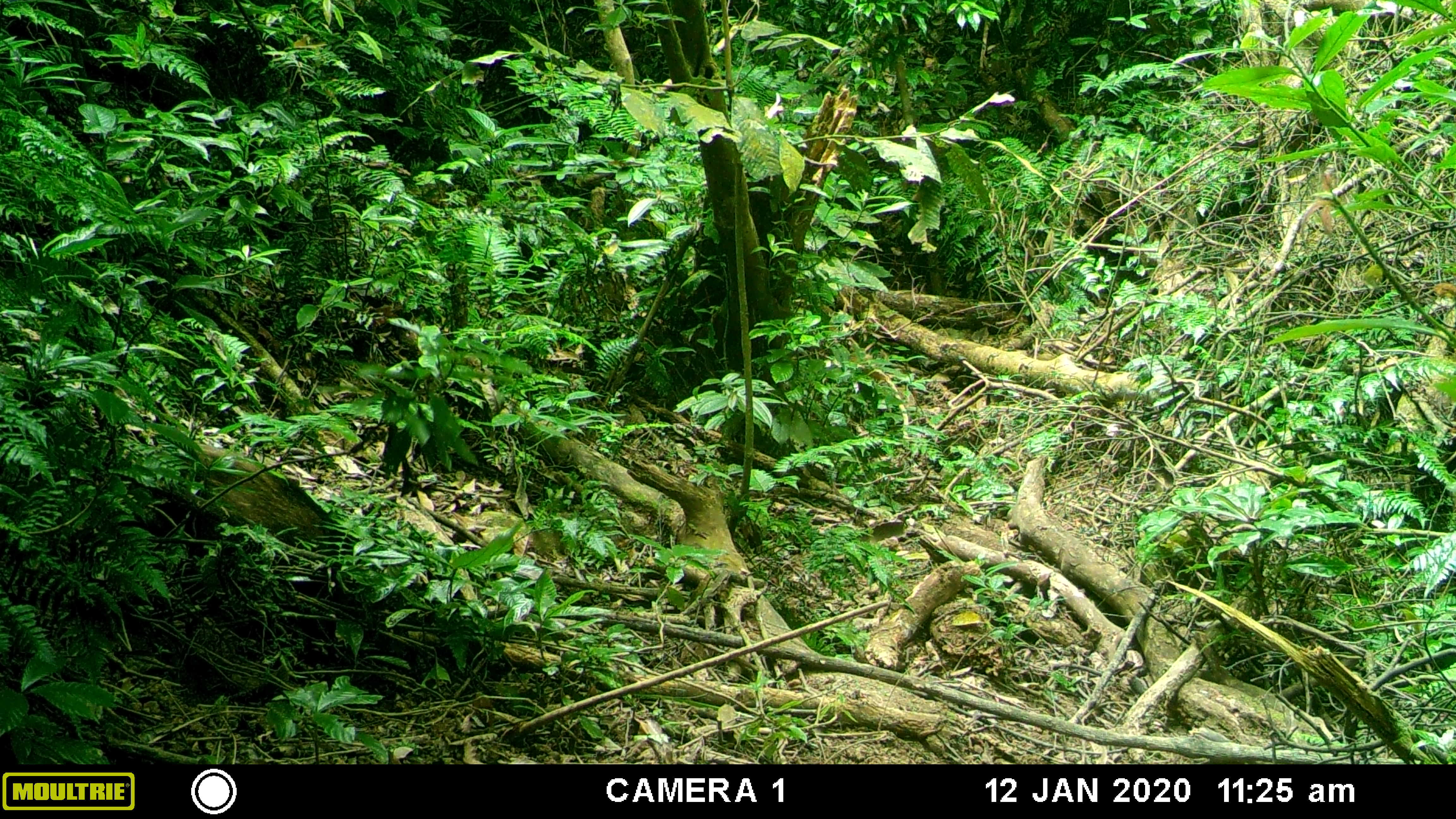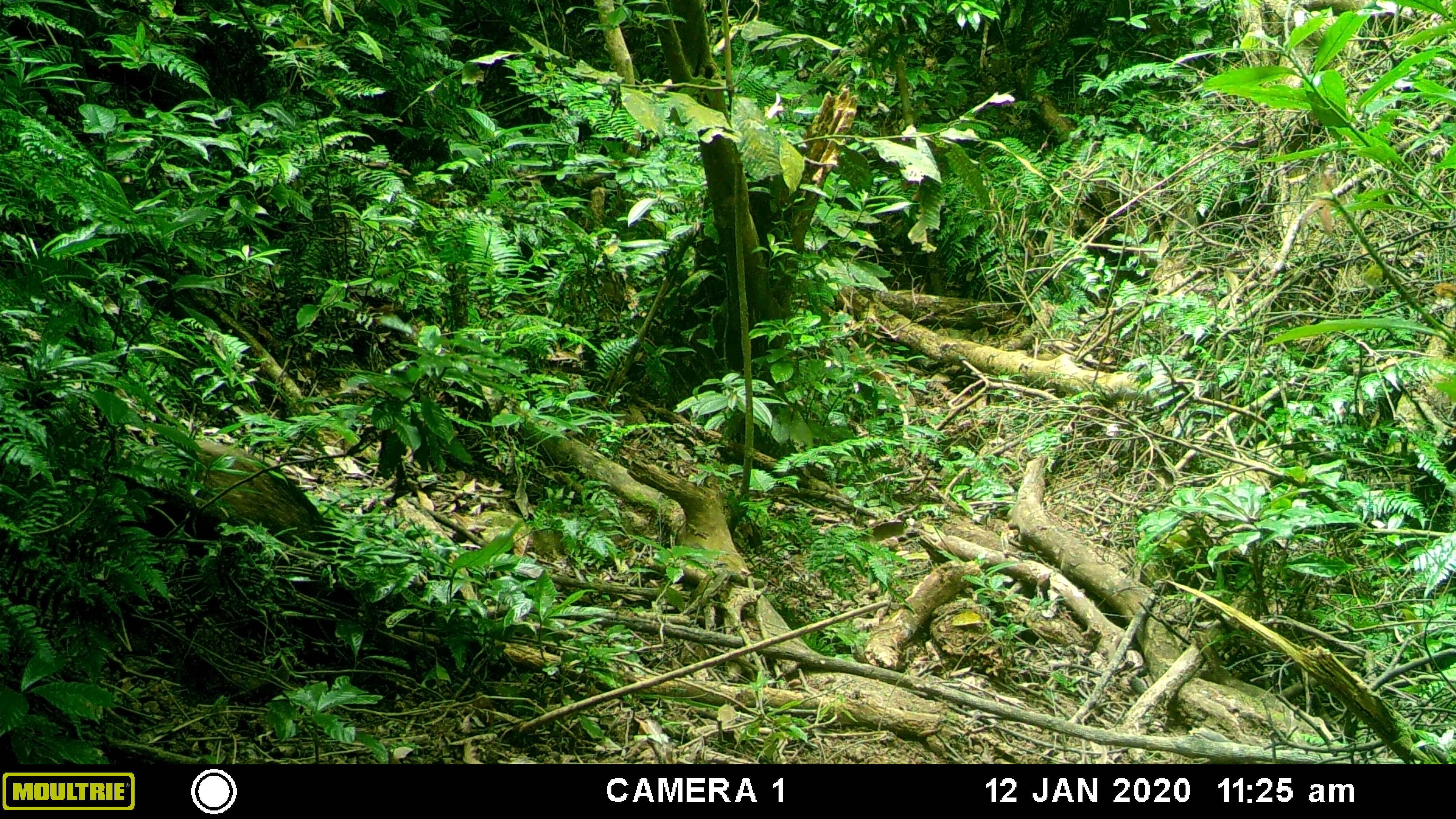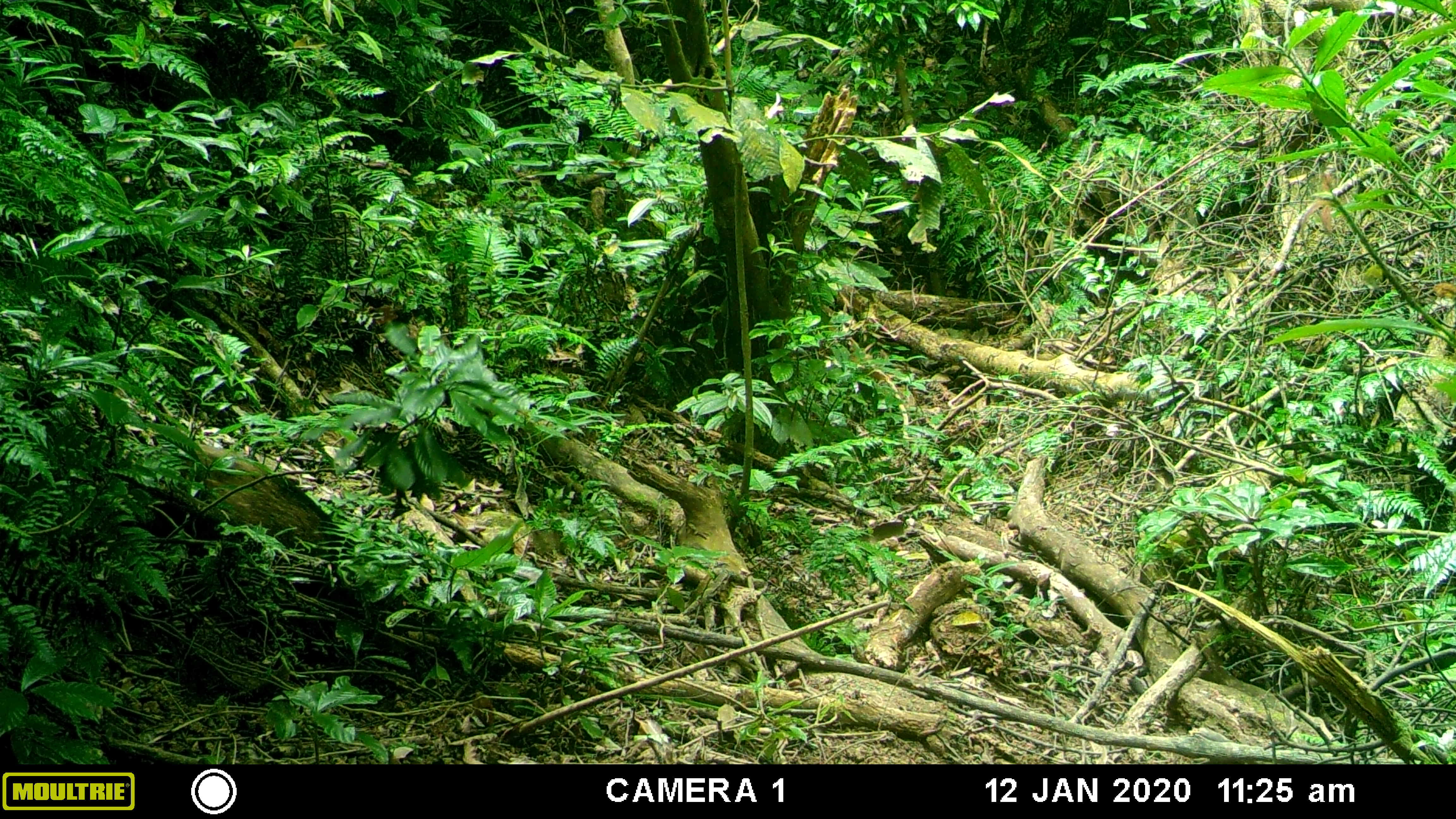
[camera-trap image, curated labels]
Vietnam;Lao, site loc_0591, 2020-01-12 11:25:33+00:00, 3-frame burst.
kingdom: Animalia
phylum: Chordata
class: Mammalia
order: Artiodactyla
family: Suidae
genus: Sus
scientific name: Sus scrofa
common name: eurasian wild pig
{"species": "eurasian wild pig (Sus scrofa)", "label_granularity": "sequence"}